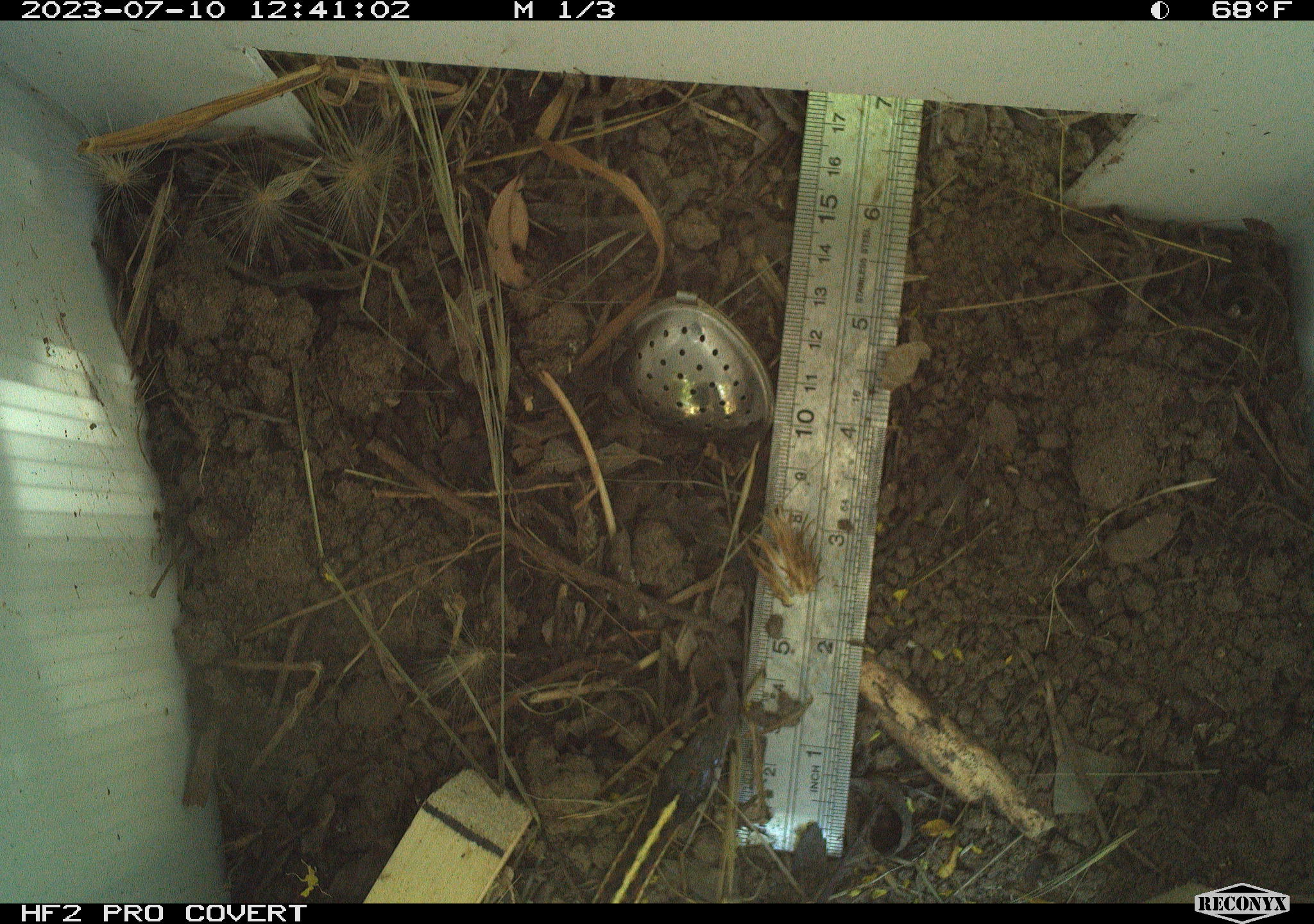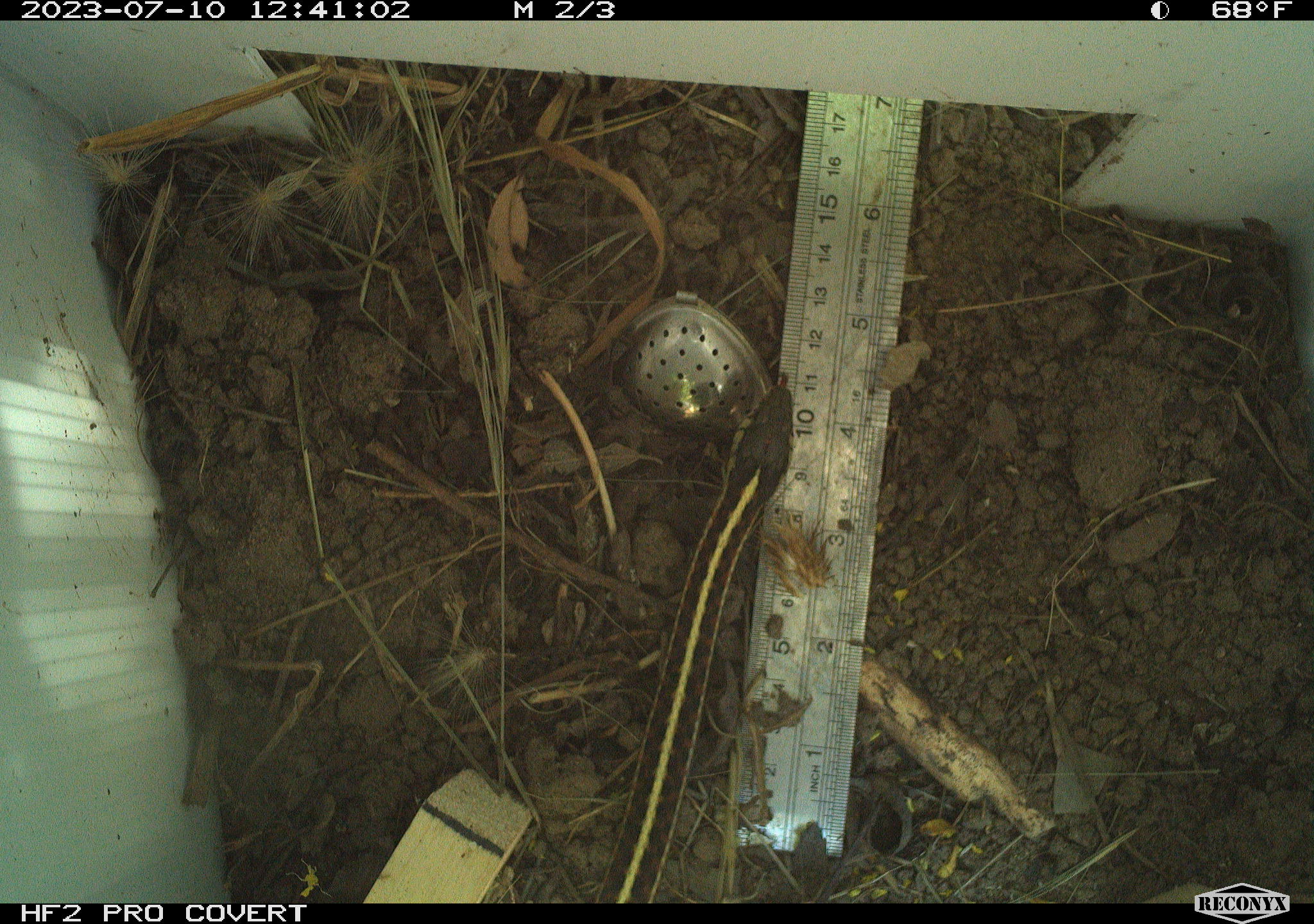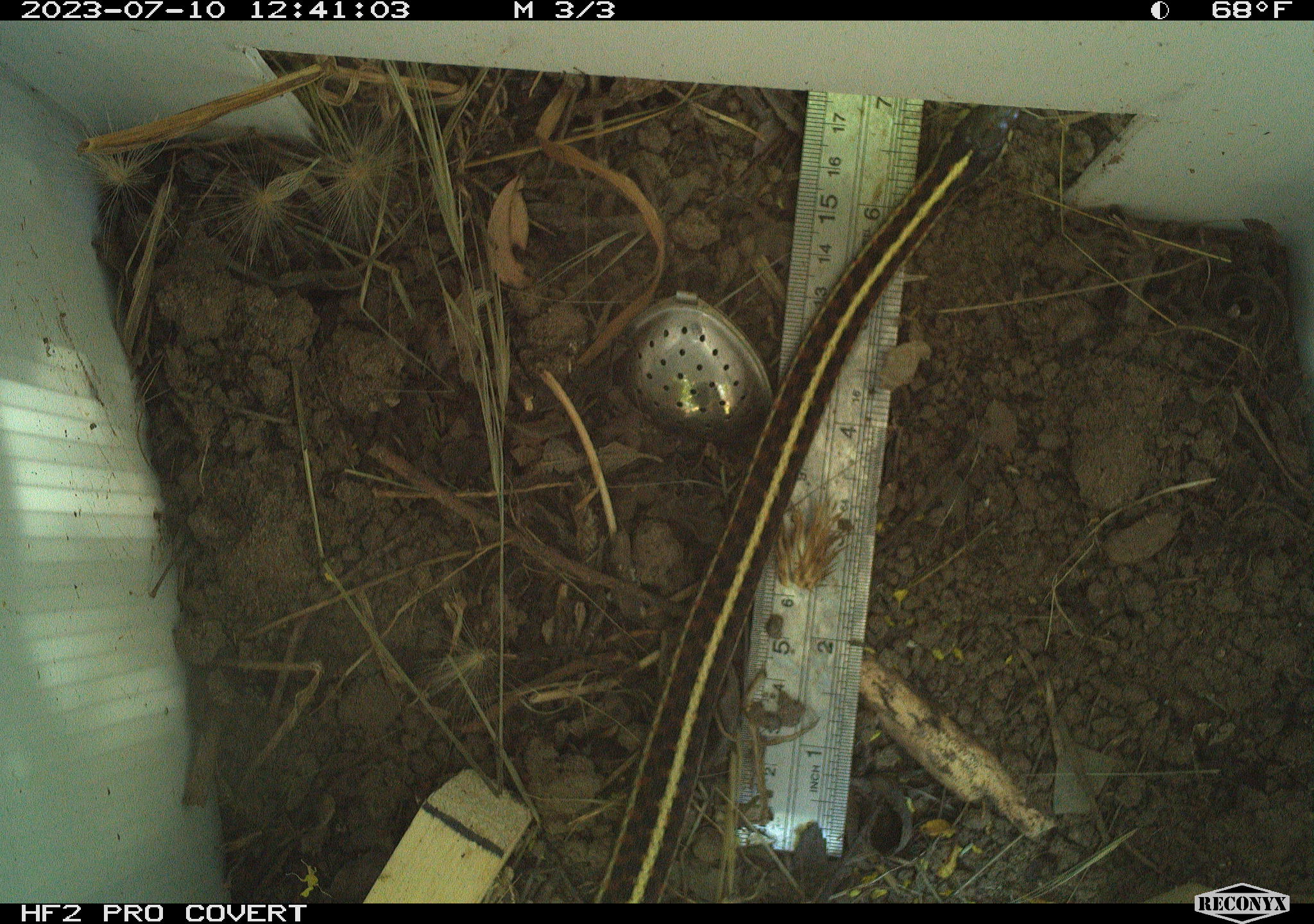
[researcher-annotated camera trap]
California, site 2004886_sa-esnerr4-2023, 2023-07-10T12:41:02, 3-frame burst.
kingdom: Animalia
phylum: Chordata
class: Reptilia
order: Squamata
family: Colubridae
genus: Thamnophis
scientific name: Thamnophis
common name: american gartersnakes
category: thamnophis species